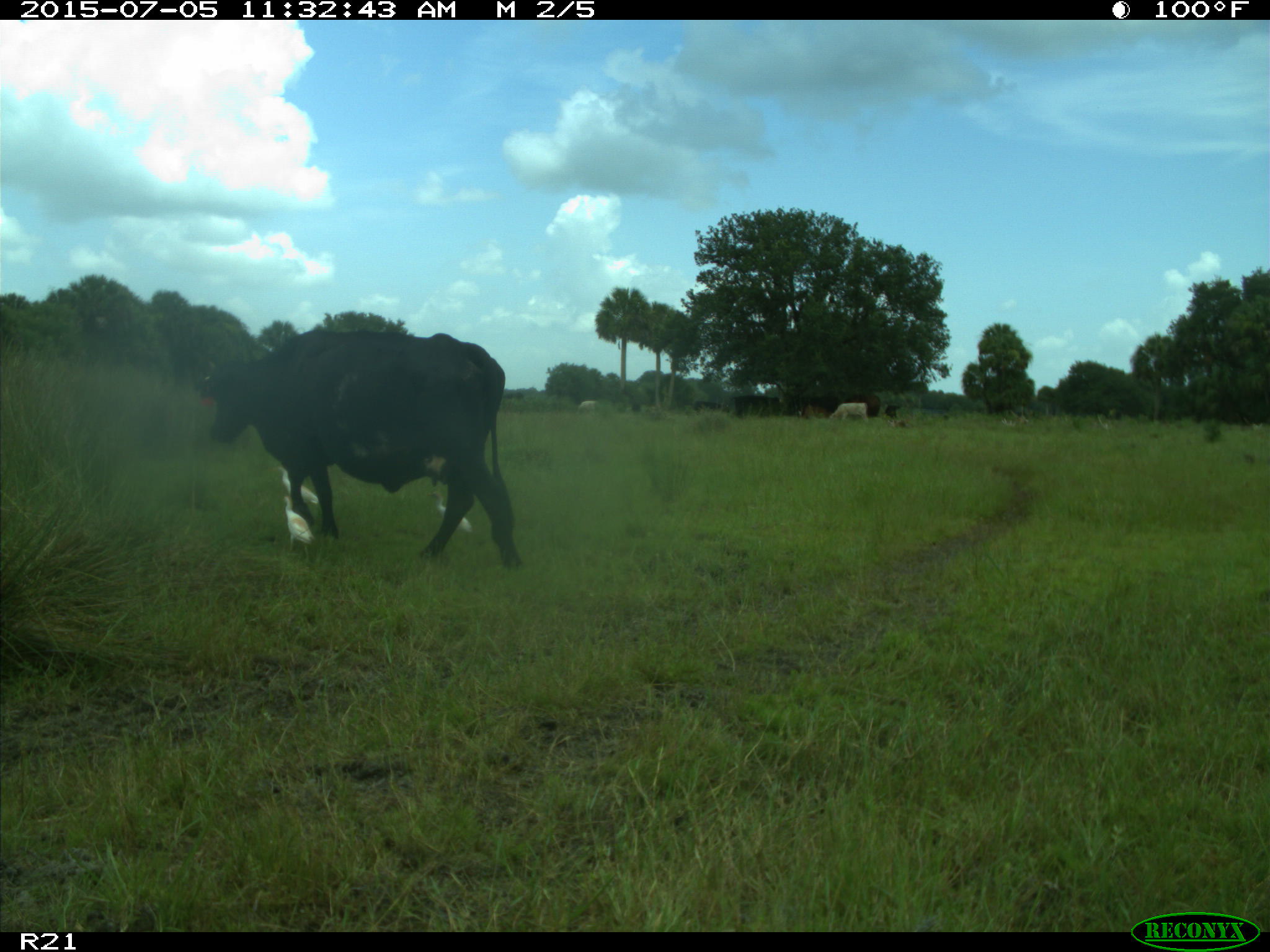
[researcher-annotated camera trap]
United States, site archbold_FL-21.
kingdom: Animalia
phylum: Chordata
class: Mammalia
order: Artiodactyla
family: Bovidae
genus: Bos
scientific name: Bos taurus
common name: domestic cow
Bos taurus (domestic cow).